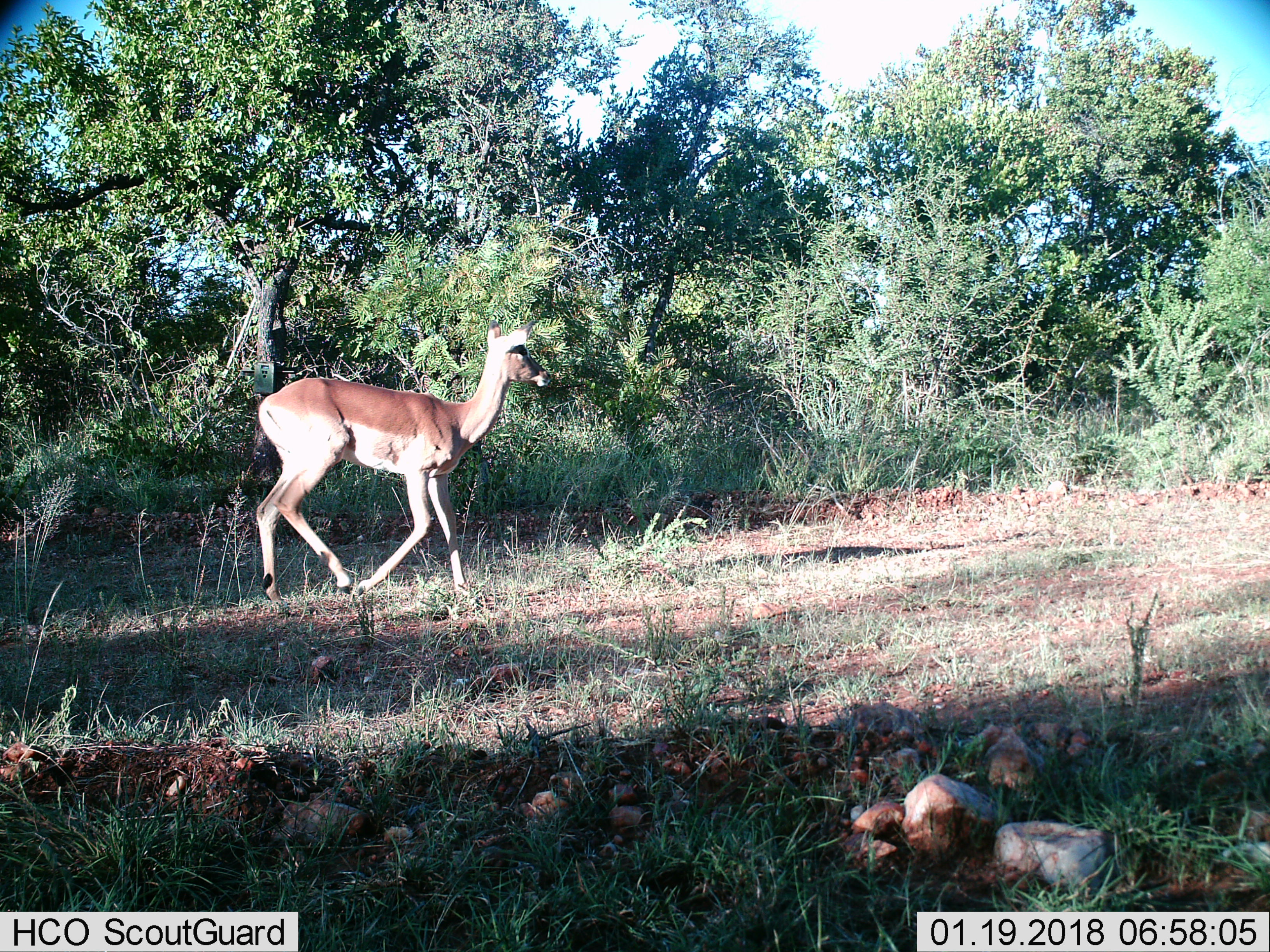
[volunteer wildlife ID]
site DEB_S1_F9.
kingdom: Animalia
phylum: Chordata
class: Mammalia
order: Artiodactyla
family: Bovidae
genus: Aepyceros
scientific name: Aepyceros melampus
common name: impala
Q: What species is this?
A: Impala (Aepyceros melampus).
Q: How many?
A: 1.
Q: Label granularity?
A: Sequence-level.